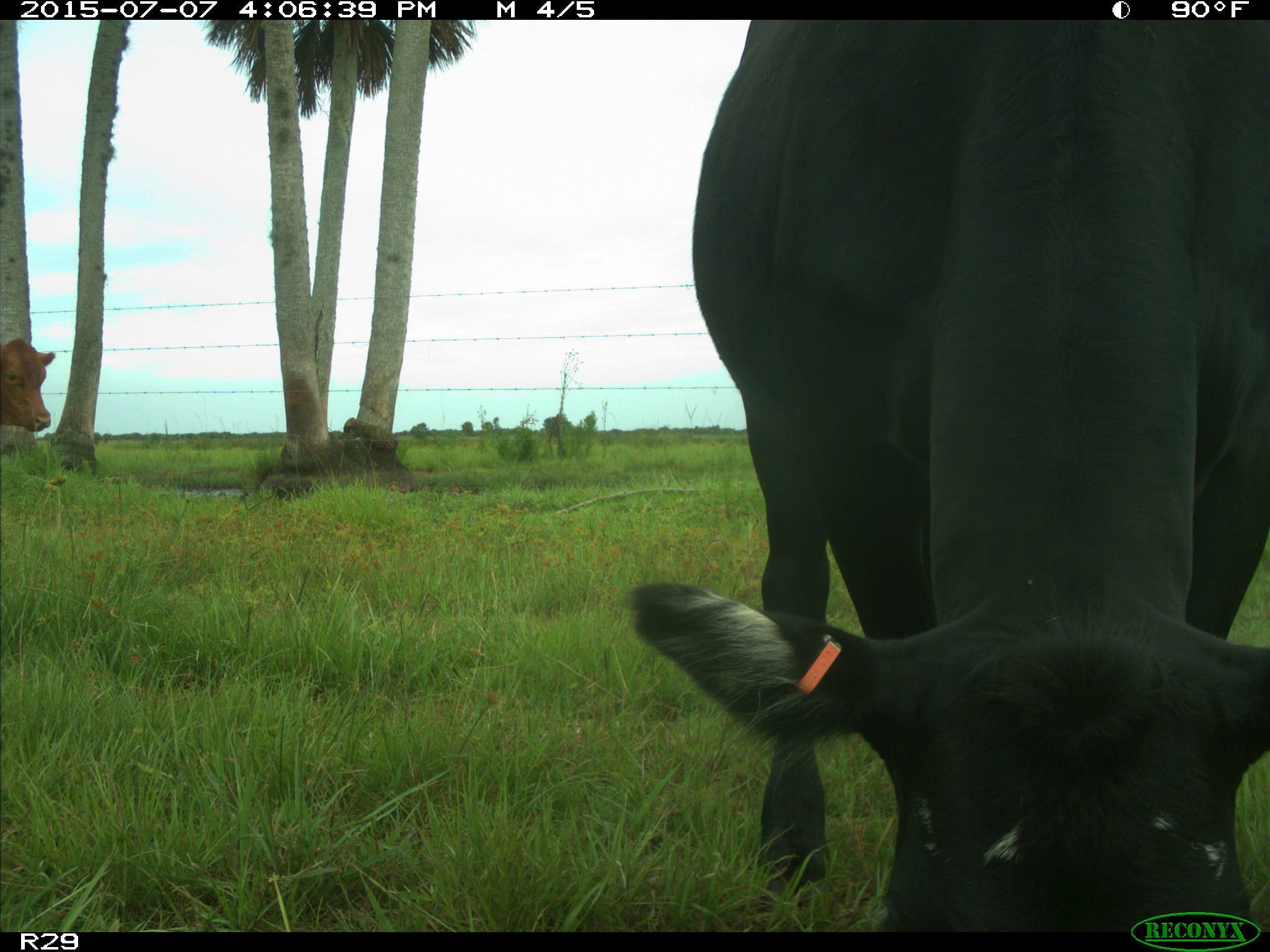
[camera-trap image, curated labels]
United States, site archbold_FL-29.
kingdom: Animalia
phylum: Chordata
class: Mammalia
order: Artiodactyla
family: Bovidae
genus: Bos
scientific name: Bos taurus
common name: domestic cow